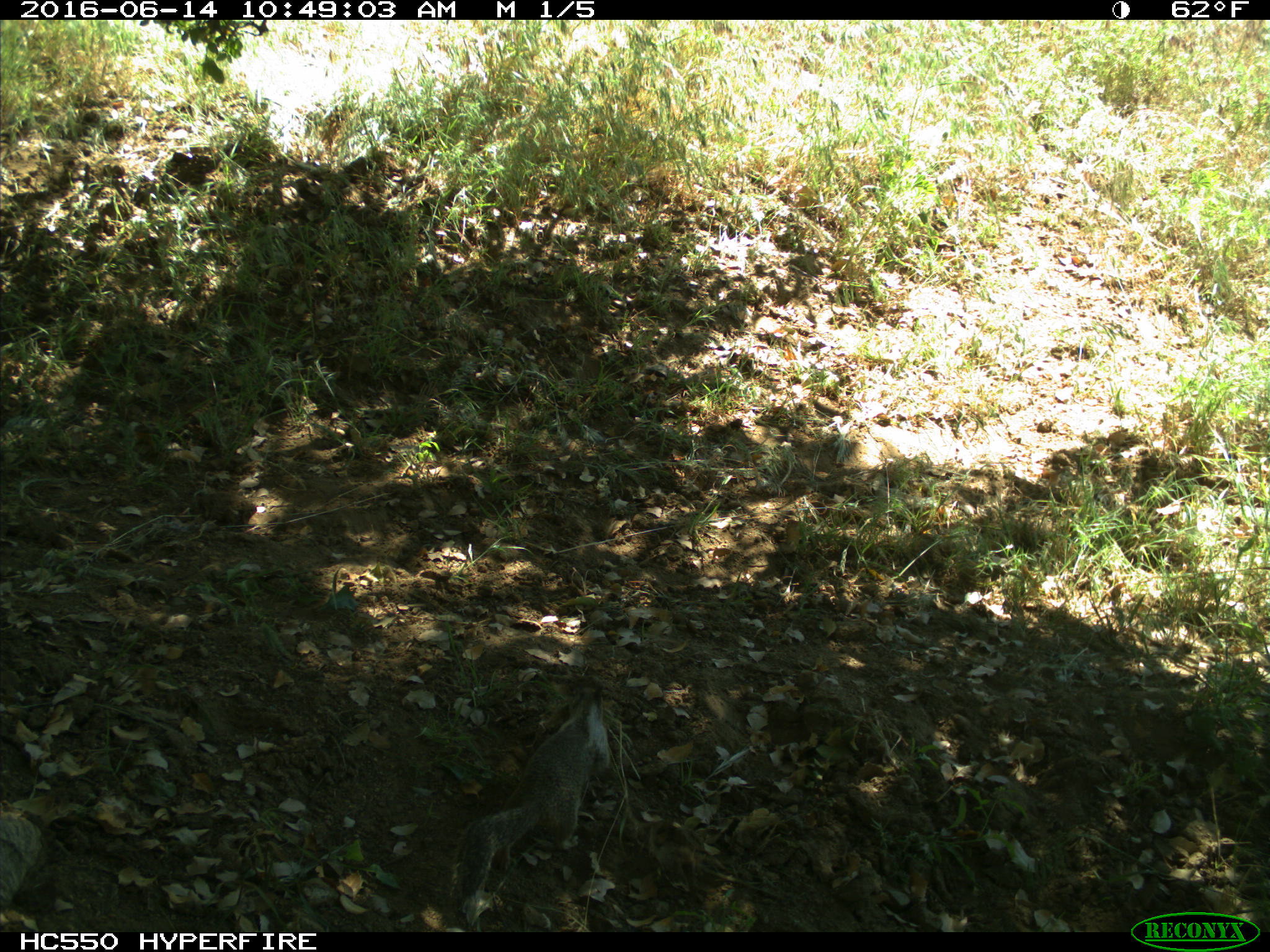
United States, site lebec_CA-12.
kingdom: Animalia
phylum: Chordata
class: Mammalia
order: Rodentia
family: Sciuridae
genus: Otospermophilus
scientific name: Otospermophilus beecheyi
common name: california ground squirrel